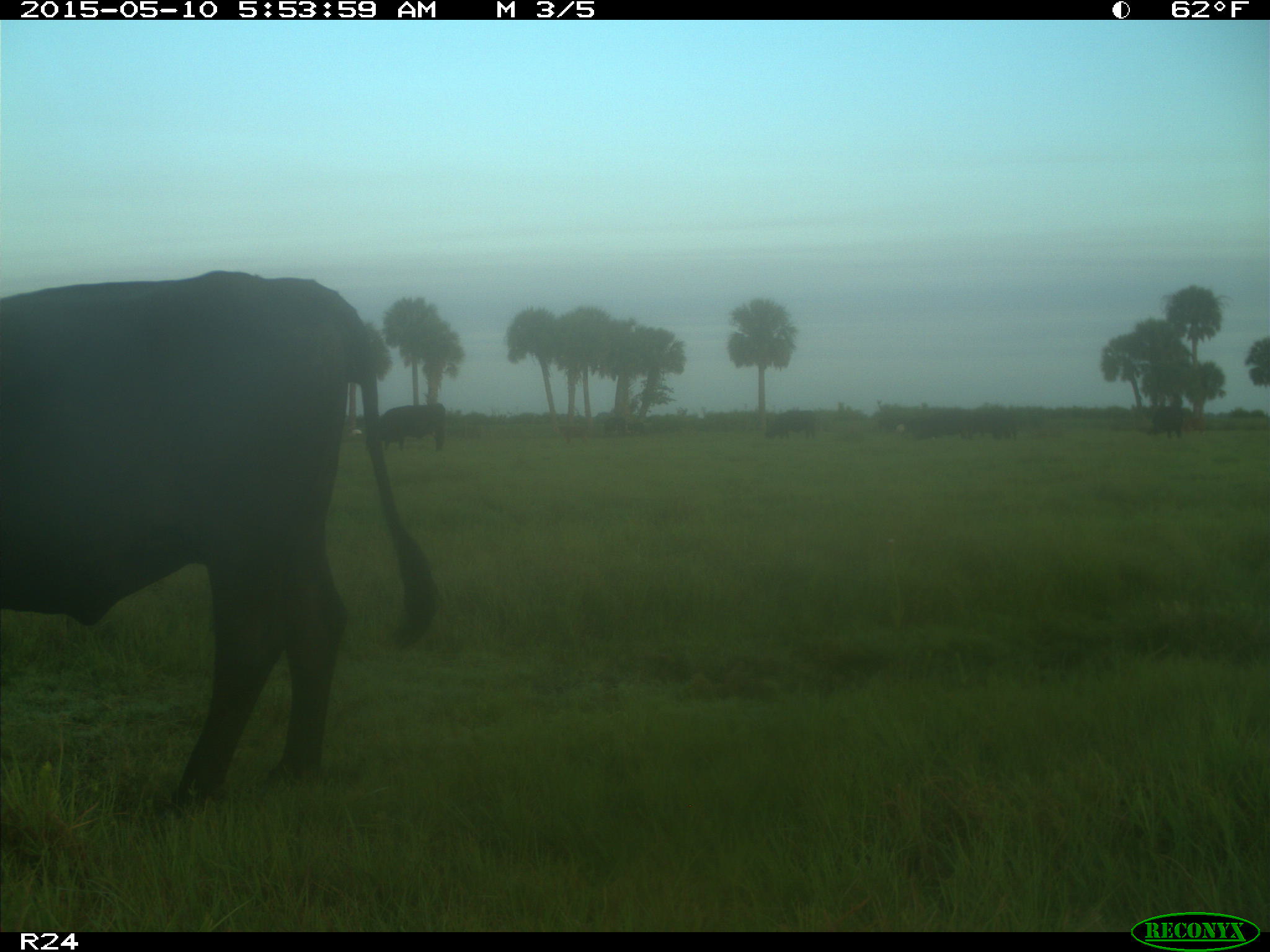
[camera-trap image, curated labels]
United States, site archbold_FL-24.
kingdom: Animalia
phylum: Chordata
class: Mammalia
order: Artiodactyla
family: Bovidae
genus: Bos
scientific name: Bos taurus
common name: domestic cow